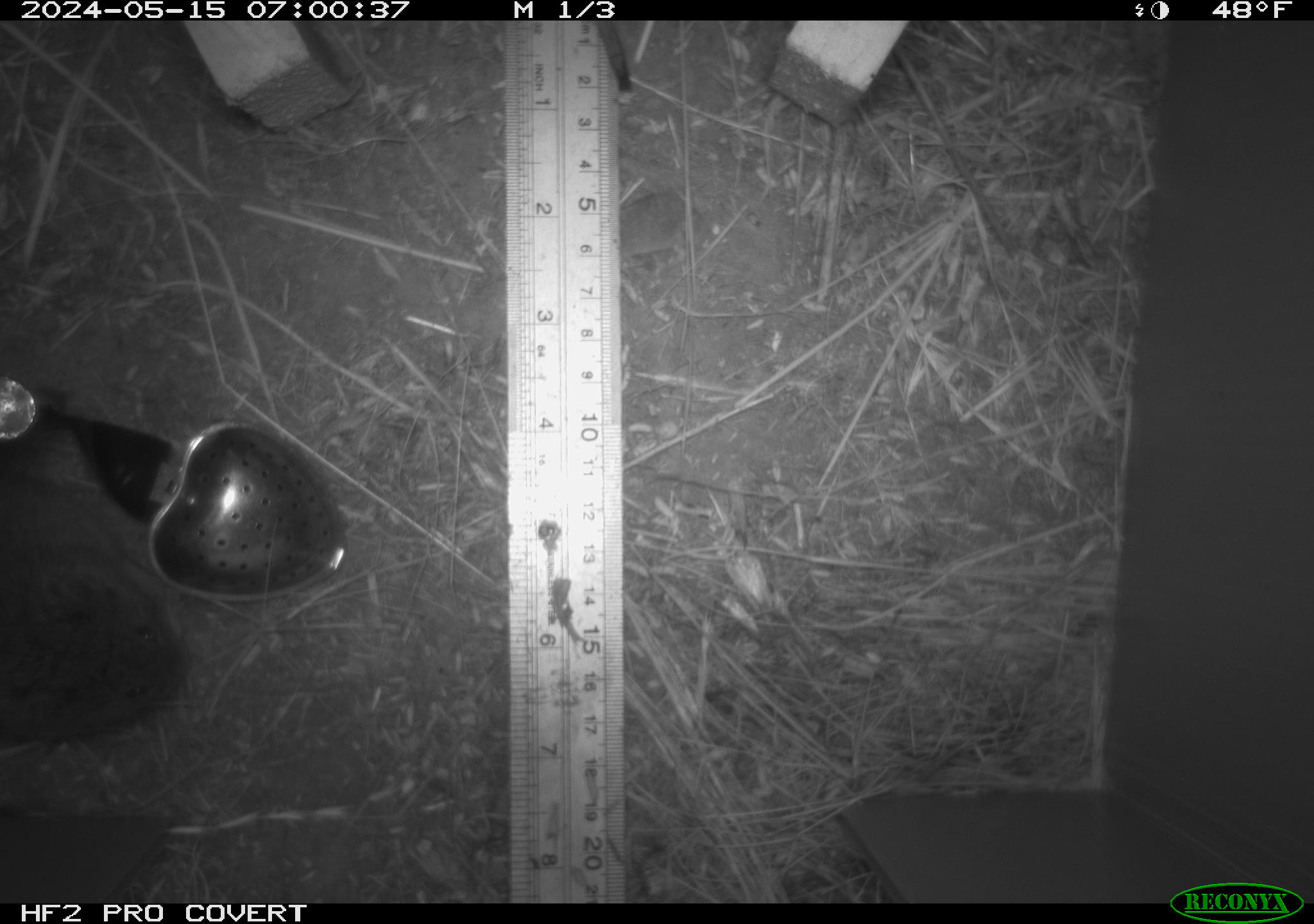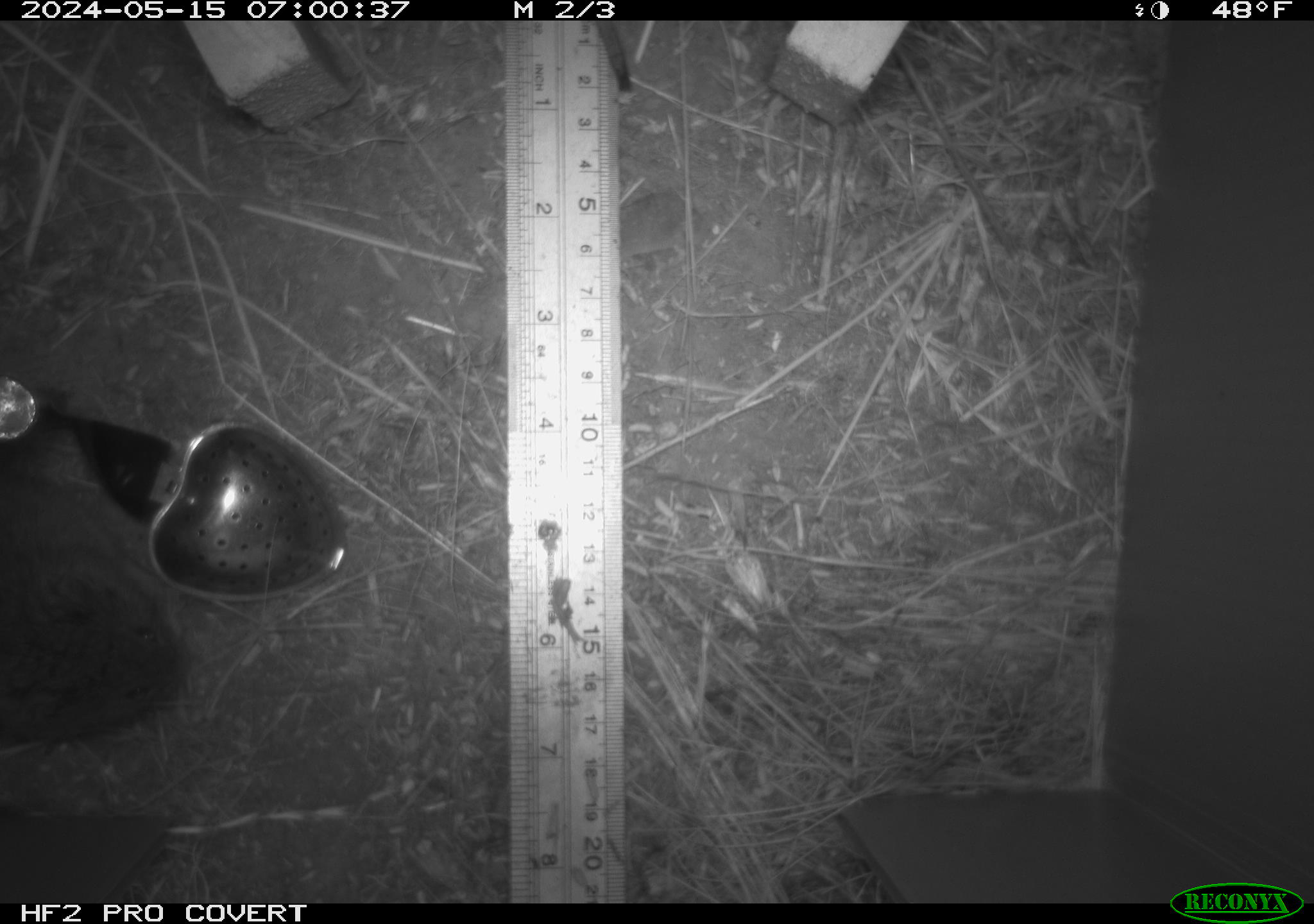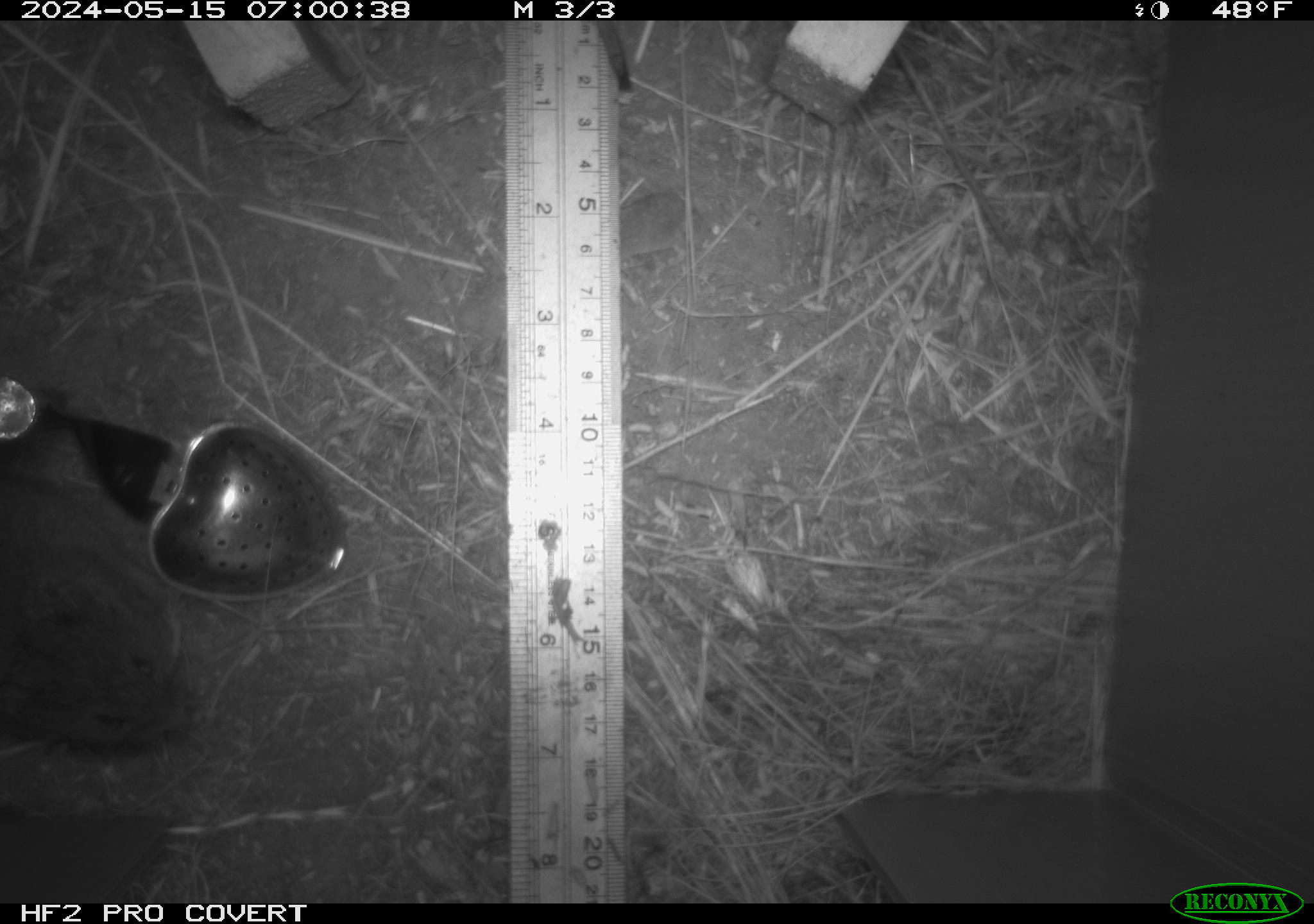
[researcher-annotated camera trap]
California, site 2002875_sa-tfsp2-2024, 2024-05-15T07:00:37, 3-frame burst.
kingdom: Animalia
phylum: Chordata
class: Mammalia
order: Rodentia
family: Cricetidae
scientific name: Arvicolinae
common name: voles, lemmings, and muskrats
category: arvicolinae subfamily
Arvicolinae subfamily (voles, lemmings, and muskrats) (Arvicolinae).